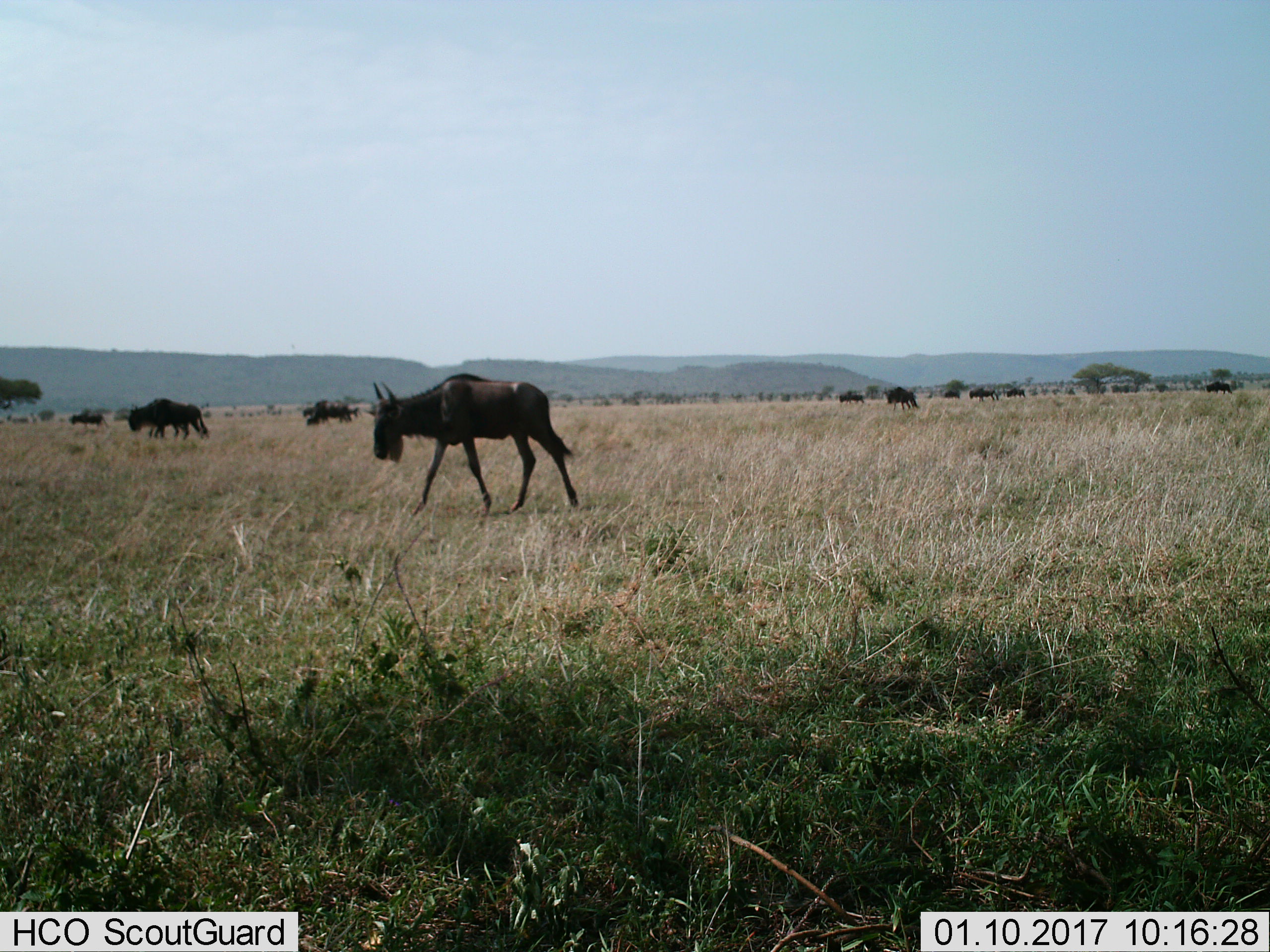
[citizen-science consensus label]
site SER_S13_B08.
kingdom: Animalia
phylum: Chordata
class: Mammalia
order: Artiodactyla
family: Bovidae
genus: Connochaetes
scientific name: Connochaetes taurinus taurinus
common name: blue wildebeest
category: wildebeestblue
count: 11-50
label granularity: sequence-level